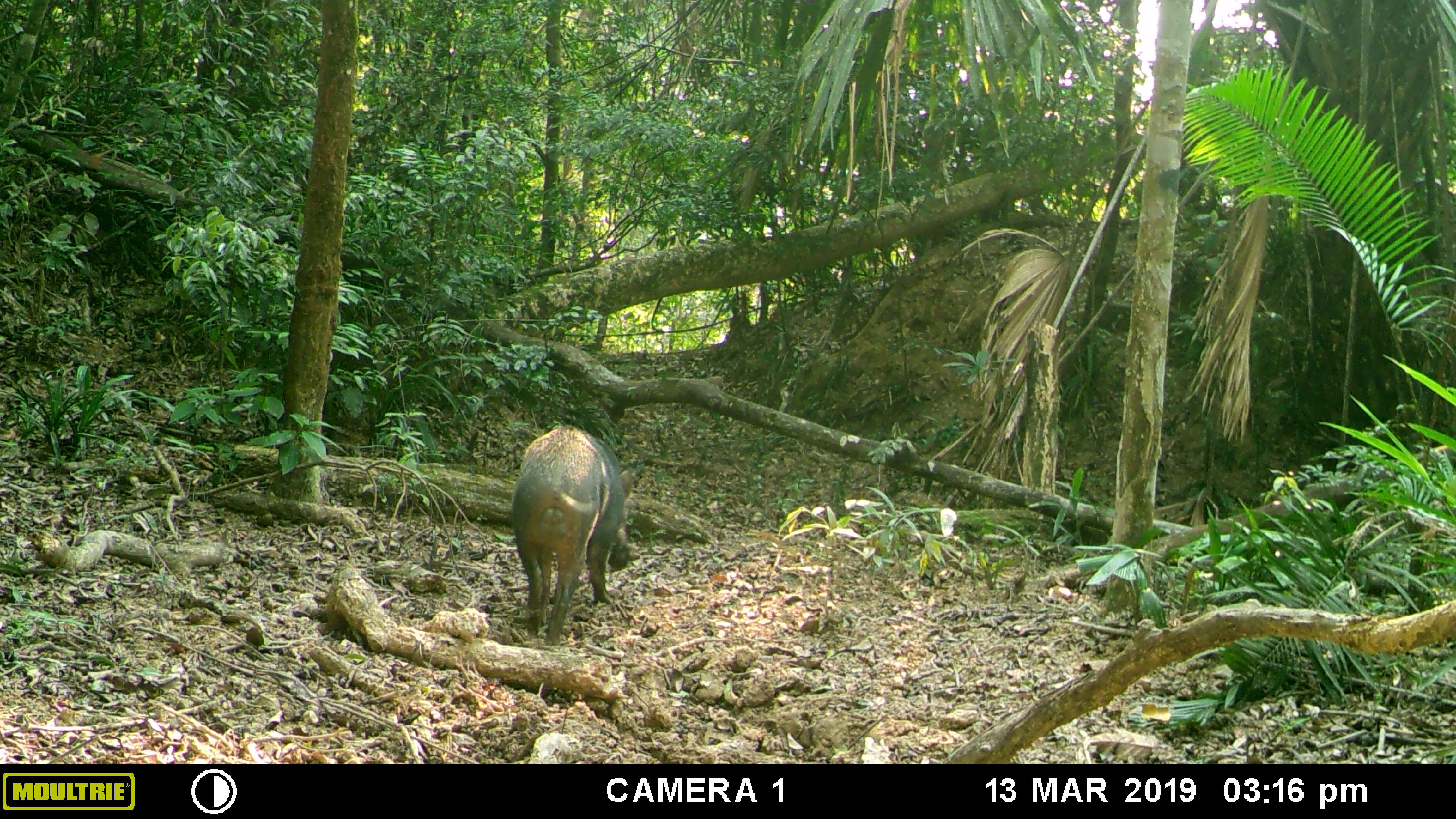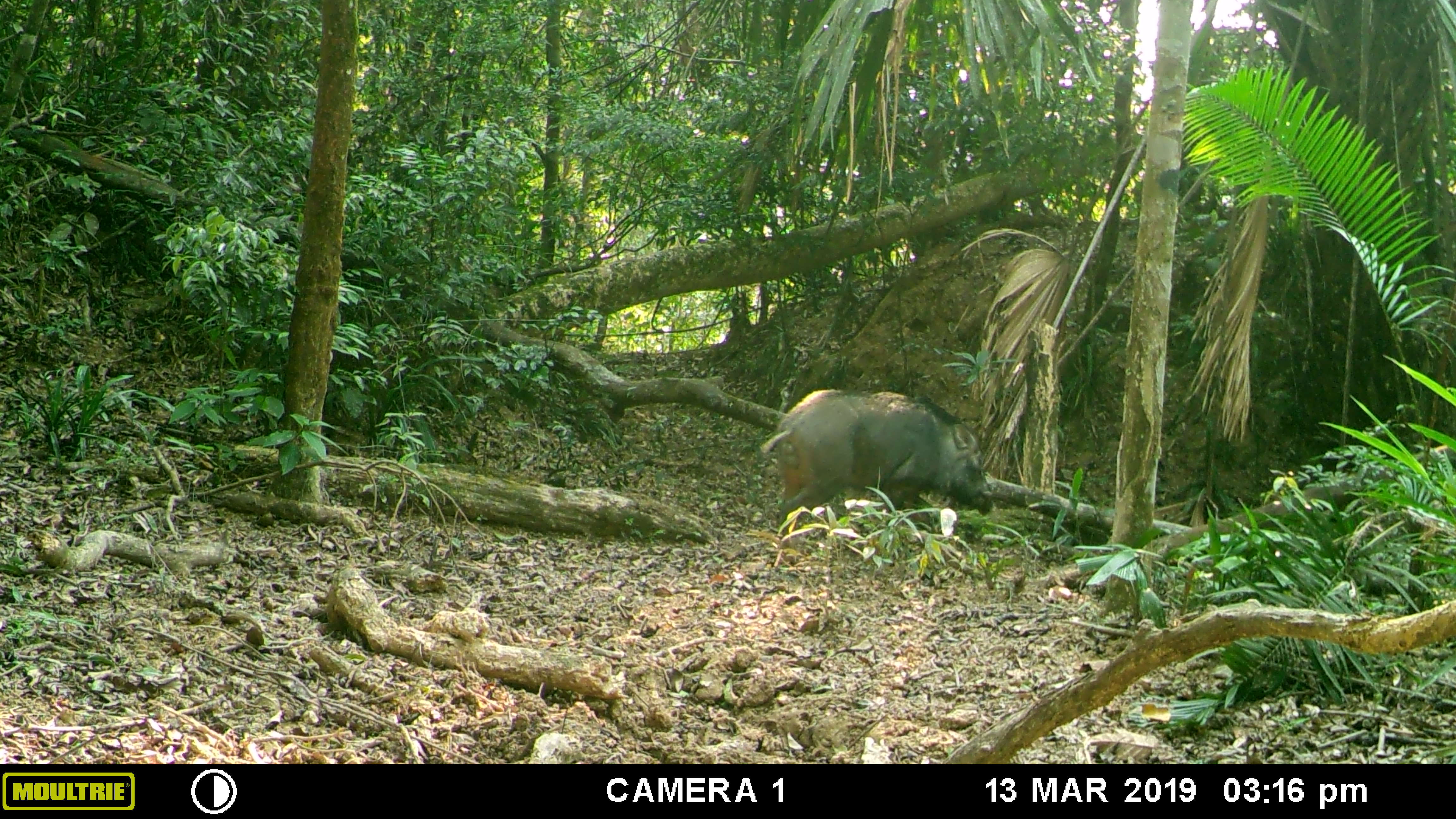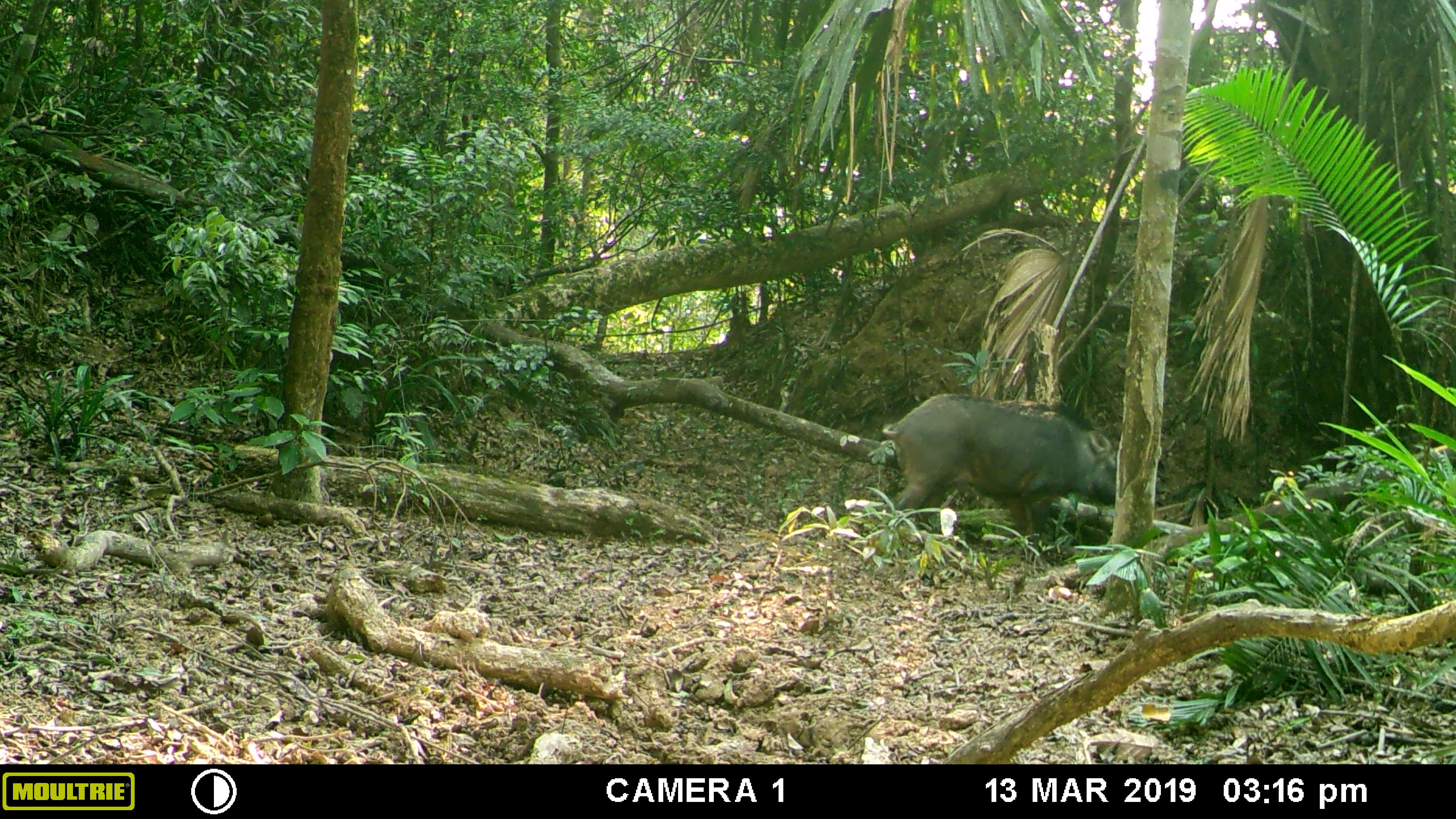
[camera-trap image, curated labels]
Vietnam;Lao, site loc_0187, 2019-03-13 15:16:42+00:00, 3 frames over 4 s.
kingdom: Animalia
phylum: Chordata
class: Mammalia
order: Artiodactyla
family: Suidae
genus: Sus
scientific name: Sus scrofa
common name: eurasian wild pig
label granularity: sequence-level